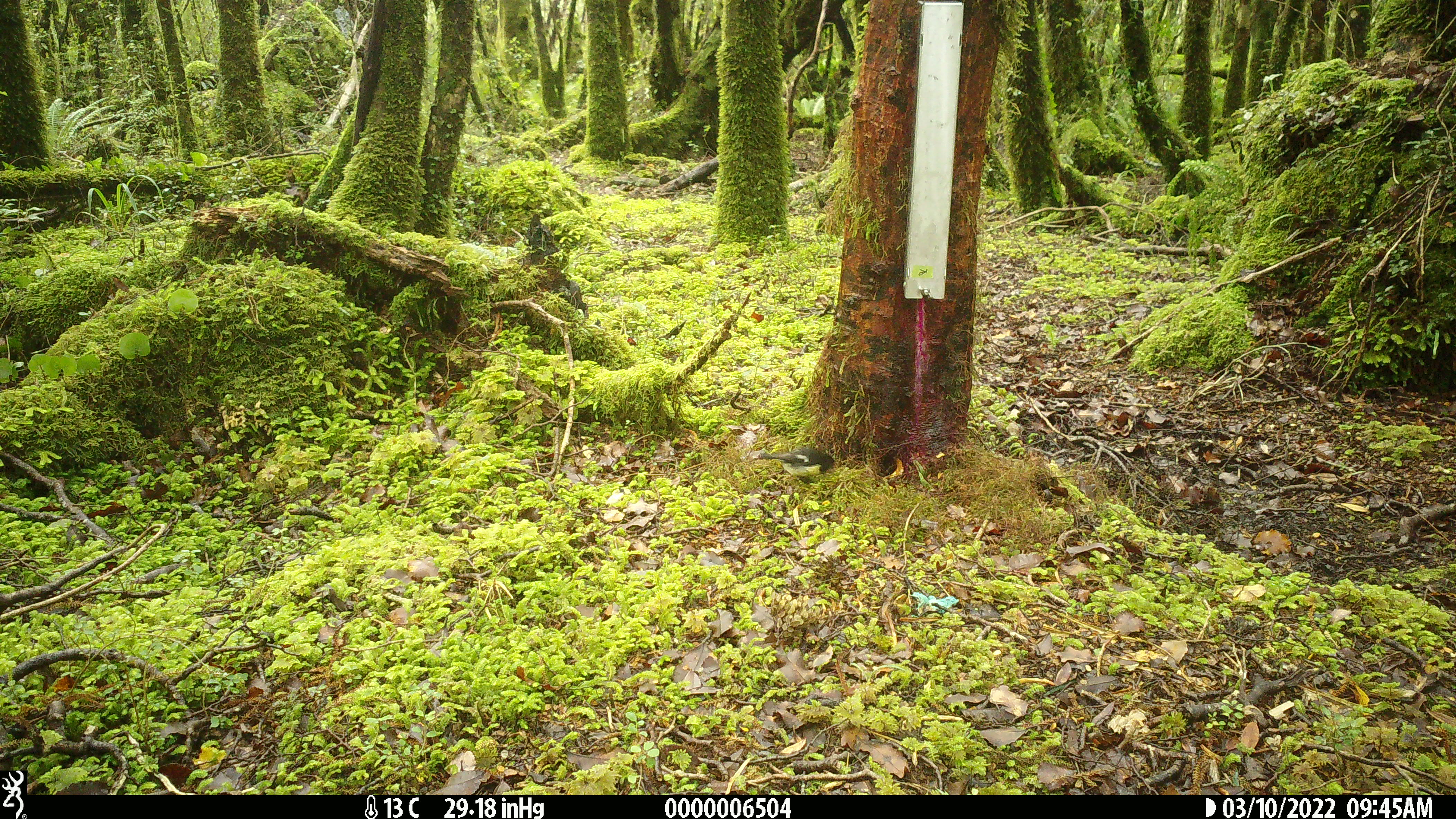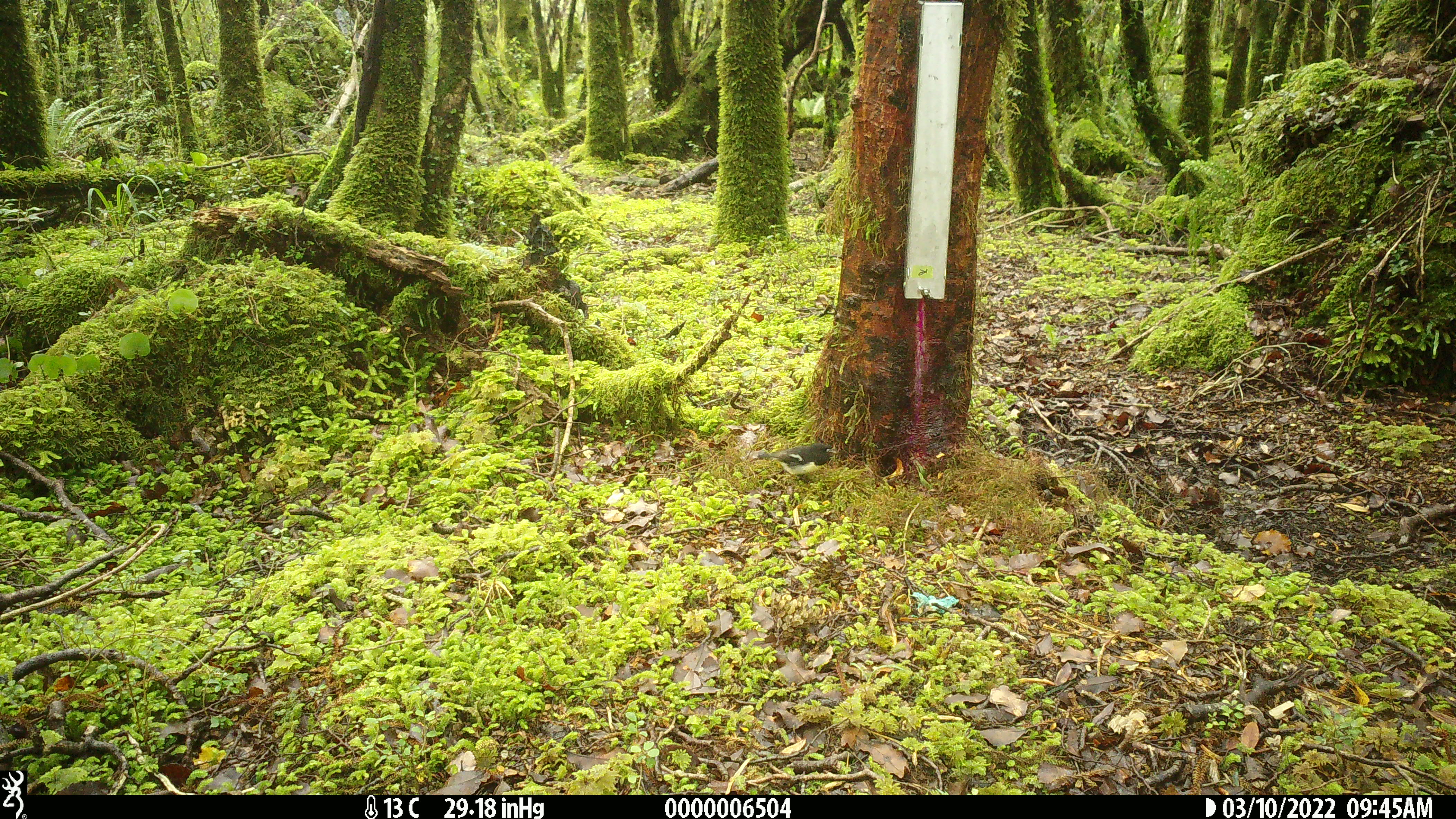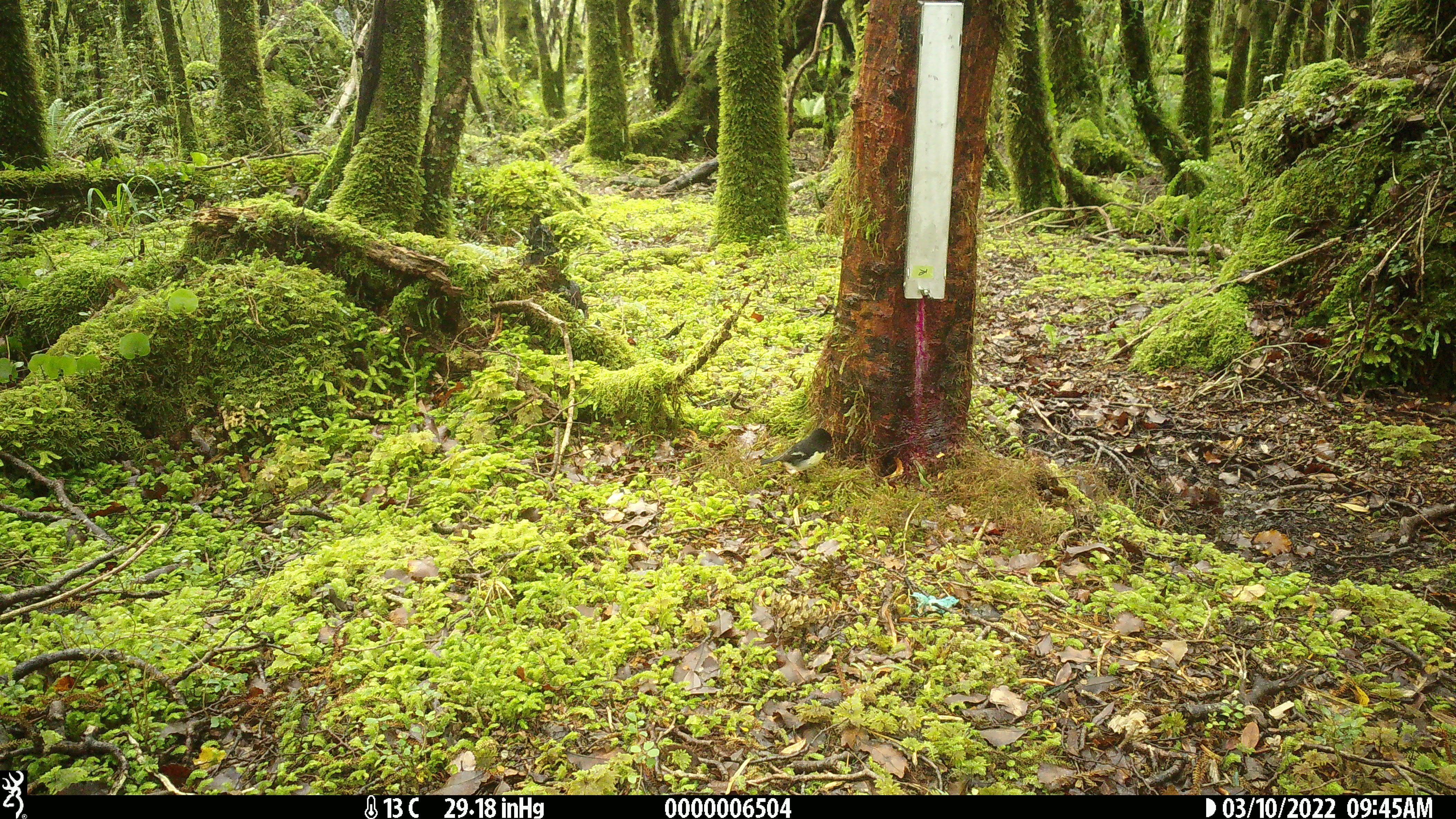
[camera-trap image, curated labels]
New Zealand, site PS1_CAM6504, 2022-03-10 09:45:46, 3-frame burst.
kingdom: Animalia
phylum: Chordata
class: Aves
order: Passeriformes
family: Petroicidae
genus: Petroica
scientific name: Petroica macrocephala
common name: tomtit